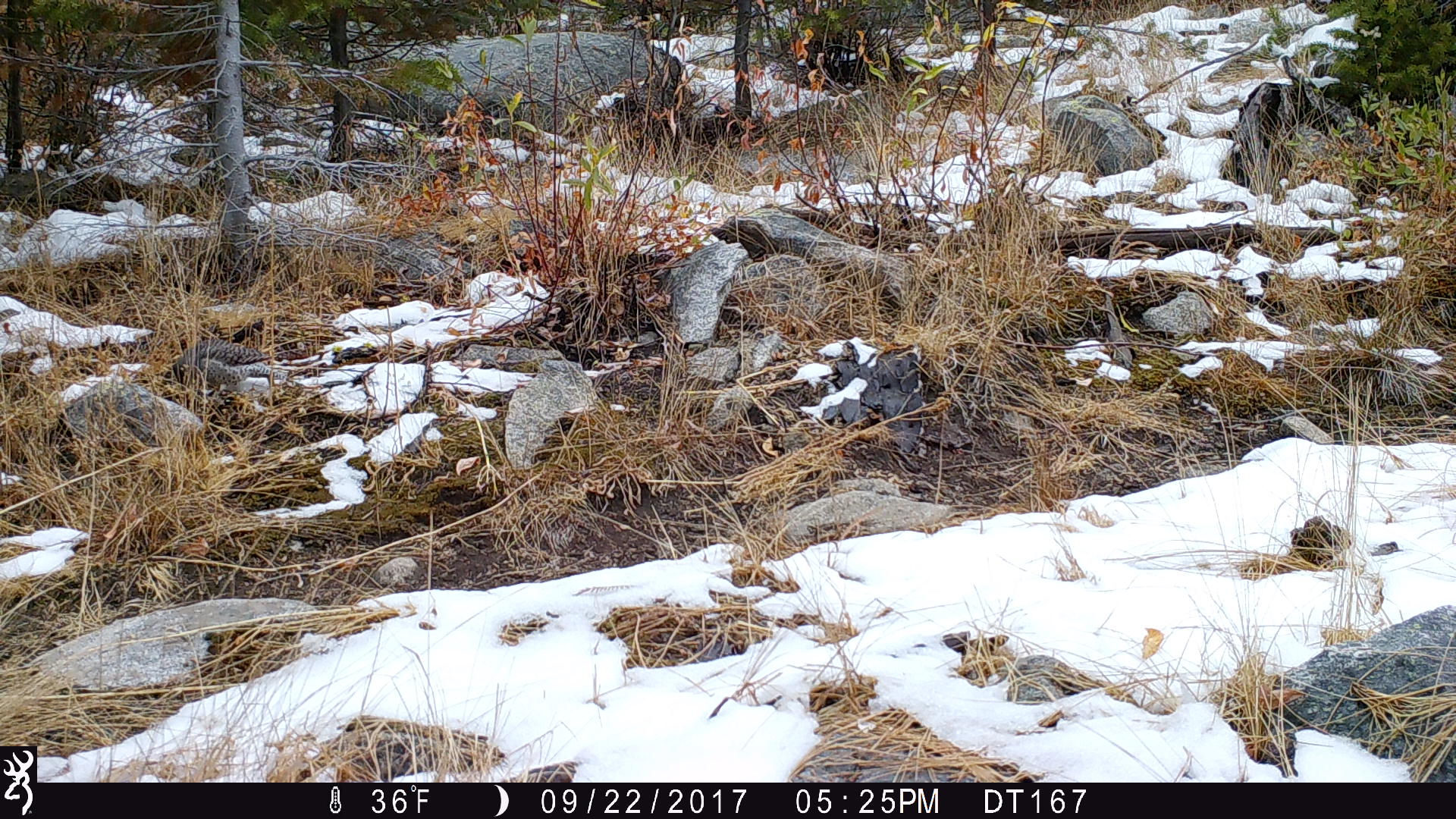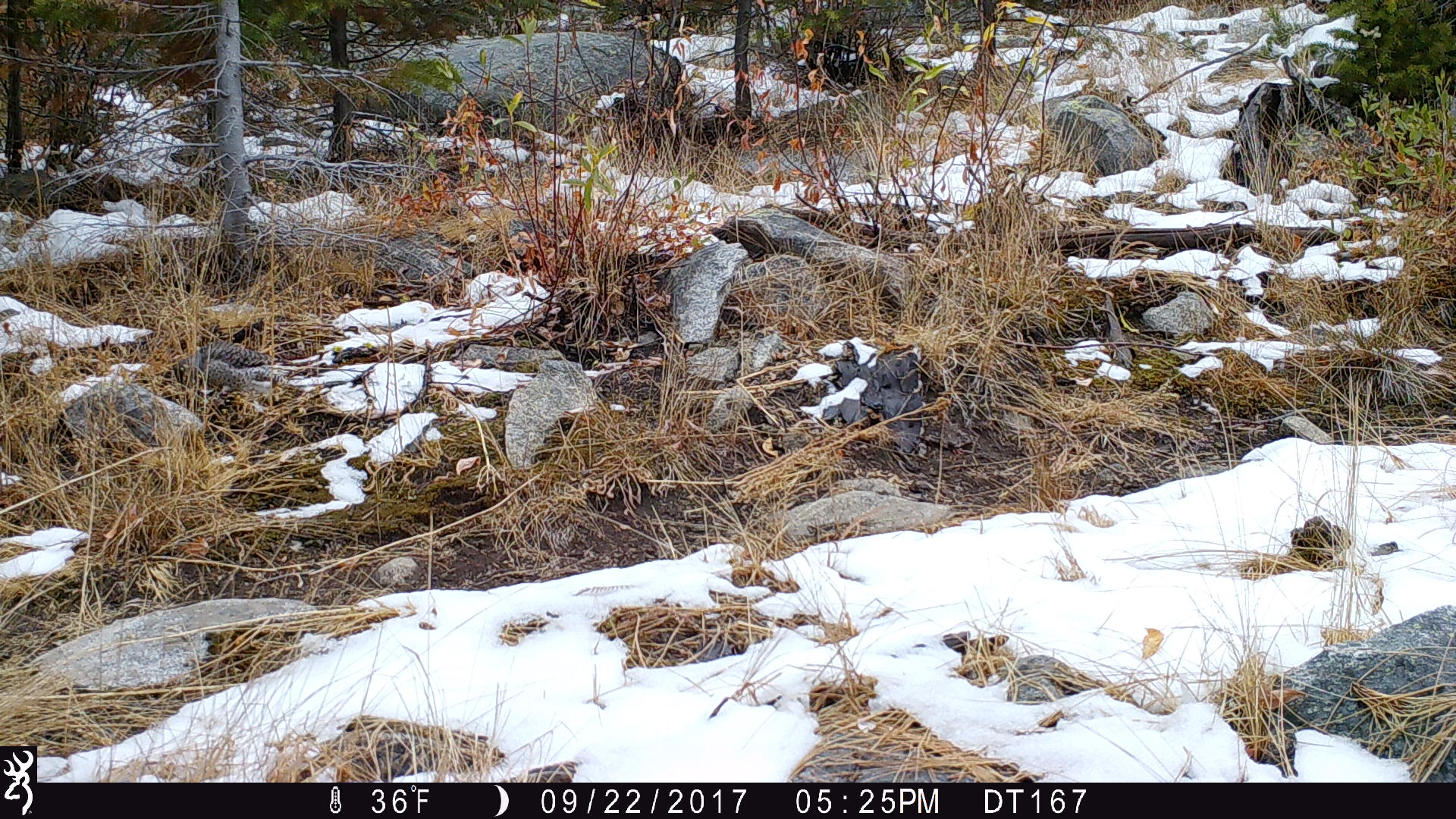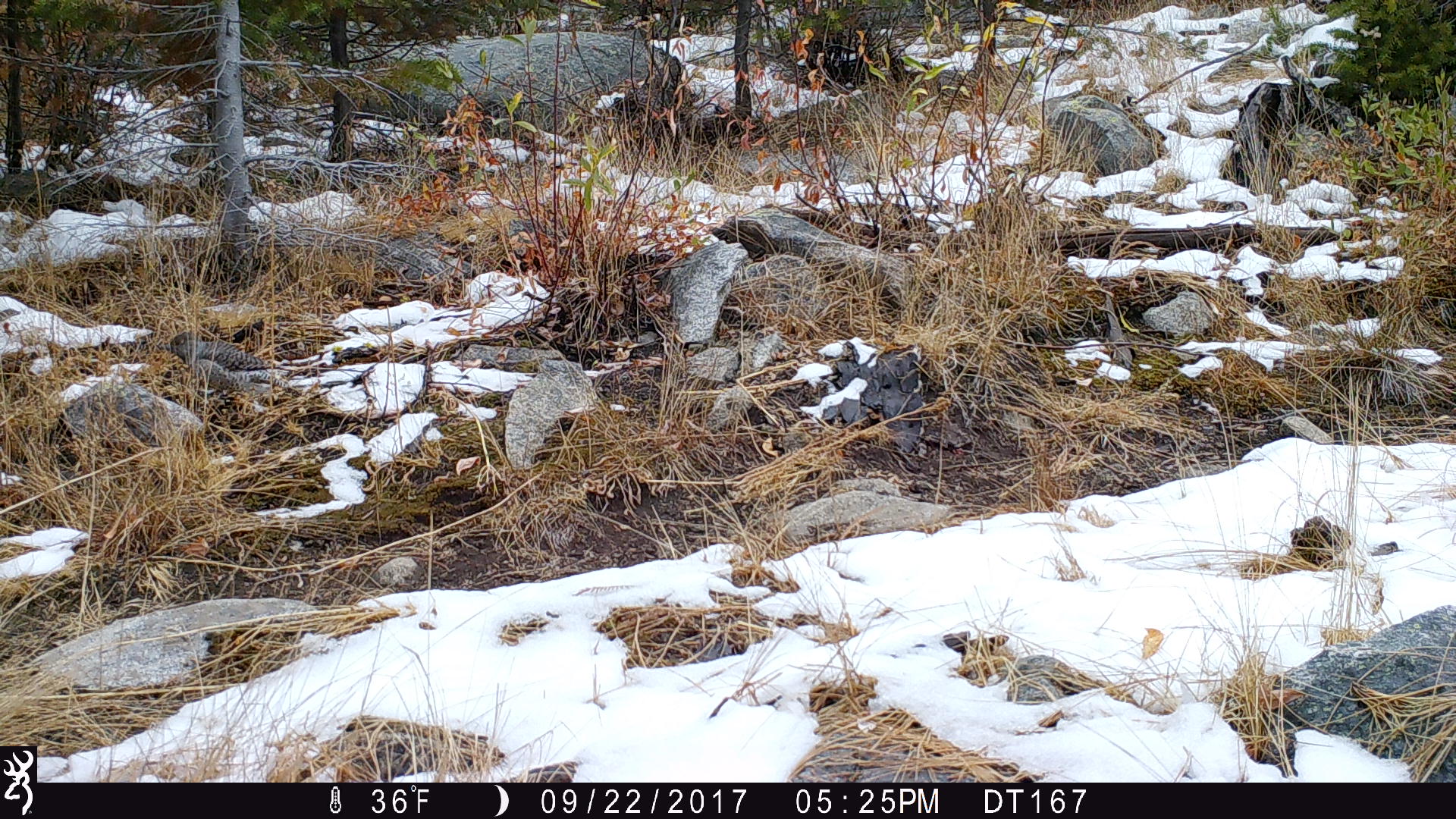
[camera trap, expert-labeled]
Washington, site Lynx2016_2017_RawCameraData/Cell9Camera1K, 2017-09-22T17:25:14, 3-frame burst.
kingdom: Animalia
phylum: Chordata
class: Aves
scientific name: Aves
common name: birds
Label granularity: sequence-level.